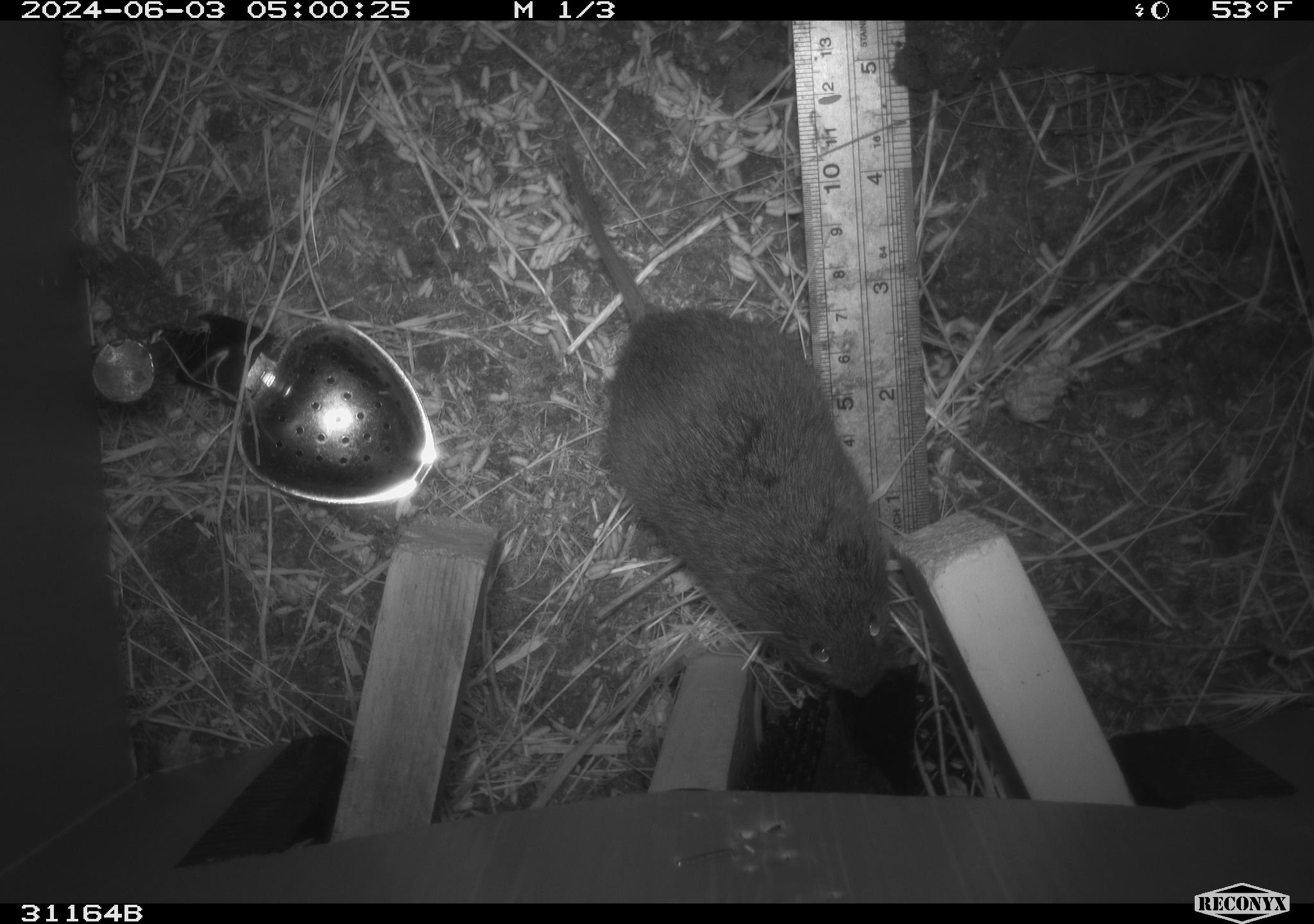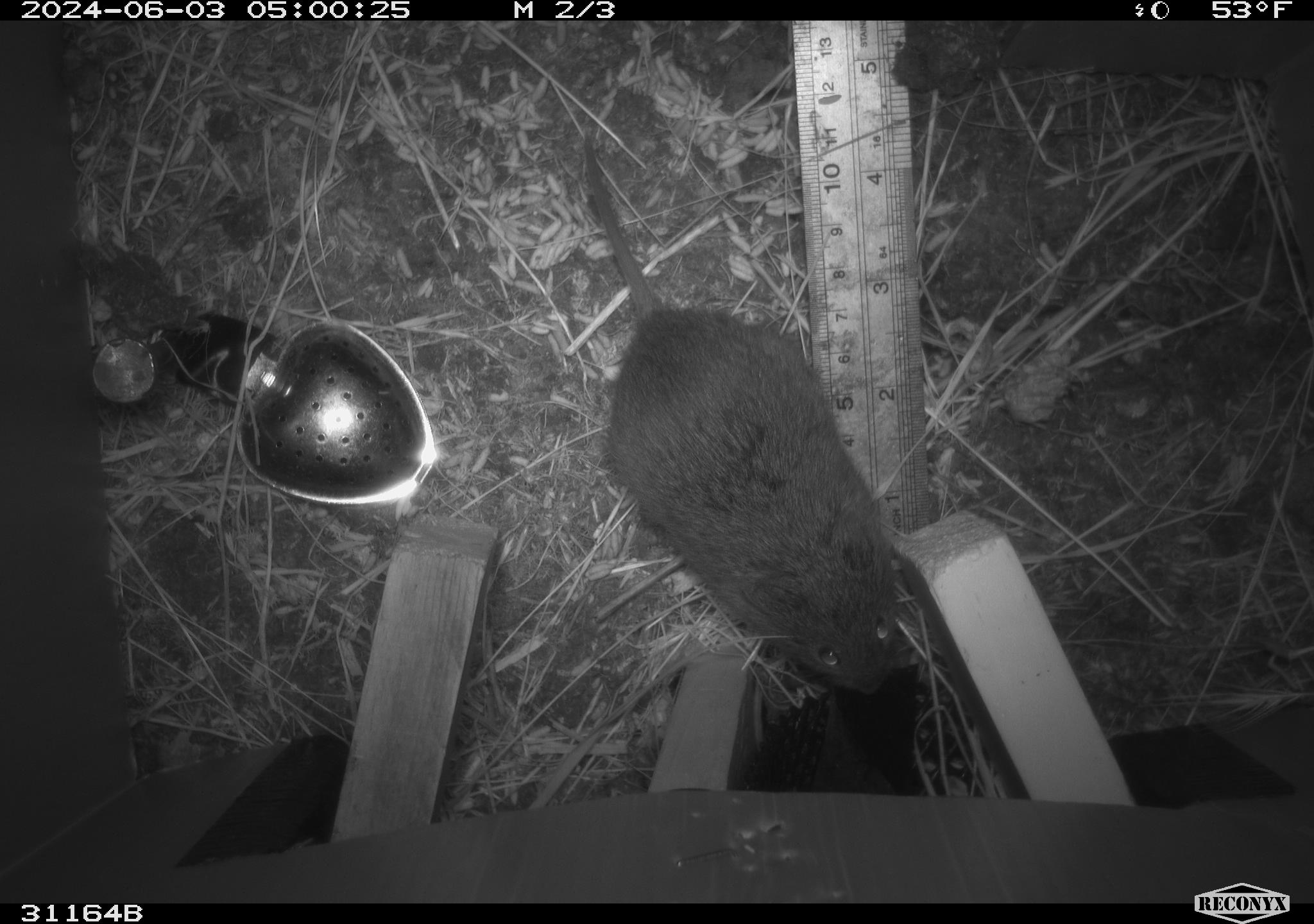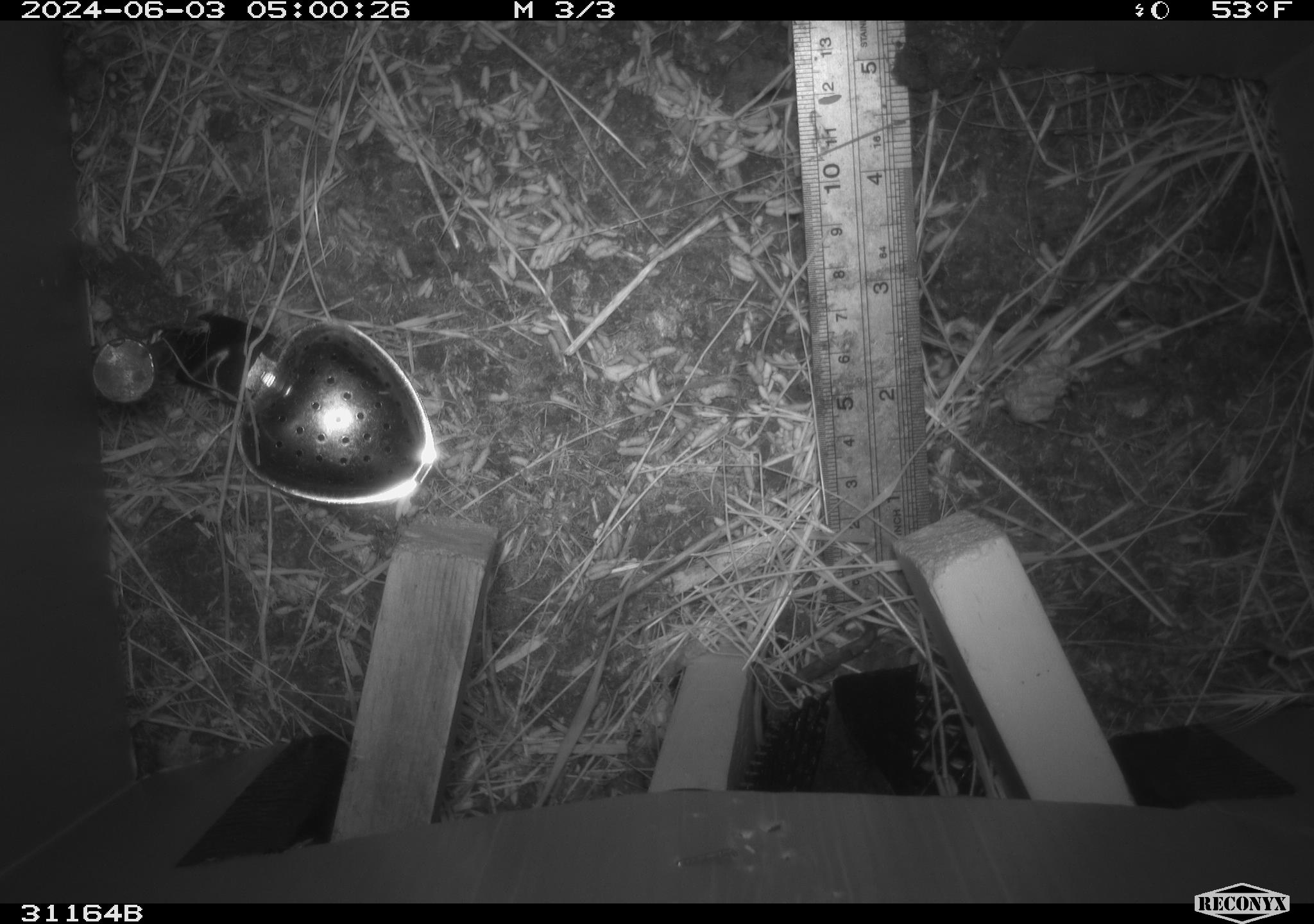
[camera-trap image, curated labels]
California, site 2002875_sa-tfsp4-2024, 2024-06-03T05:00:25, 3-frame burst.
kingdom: Animalia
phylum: Chordata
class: Mammalia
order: Rodentia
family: Cricetidae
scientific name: Arvicolinae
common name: voles, lemmings, and muskrats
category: arvicolinae subfamily